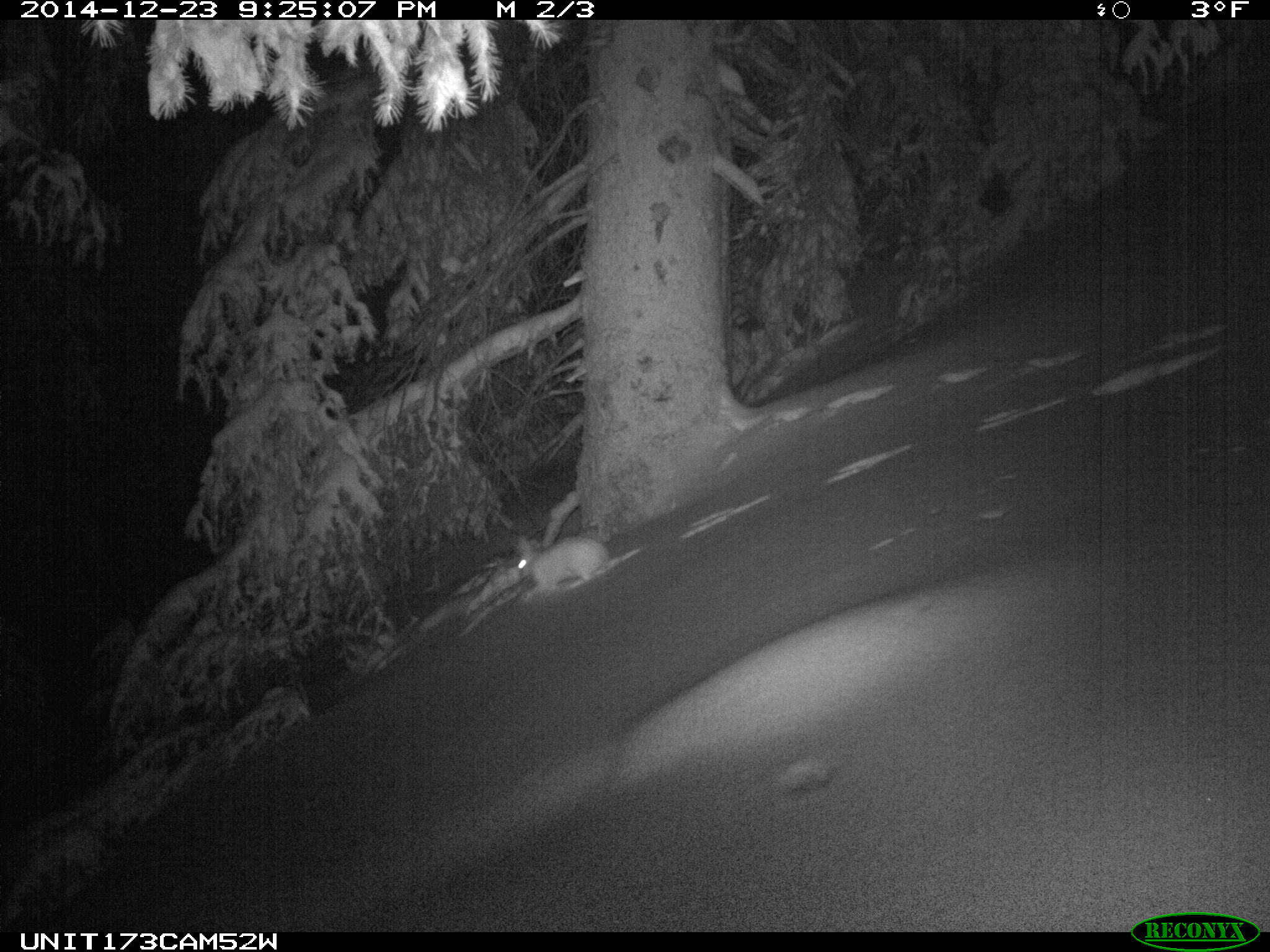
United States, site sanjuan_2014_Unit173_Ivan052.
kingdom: Animalia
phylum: Chordata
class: Mammalia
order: Lagomorpha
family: Leporidae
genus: Lepus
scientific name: Lepus americanus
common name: snowshoe hare